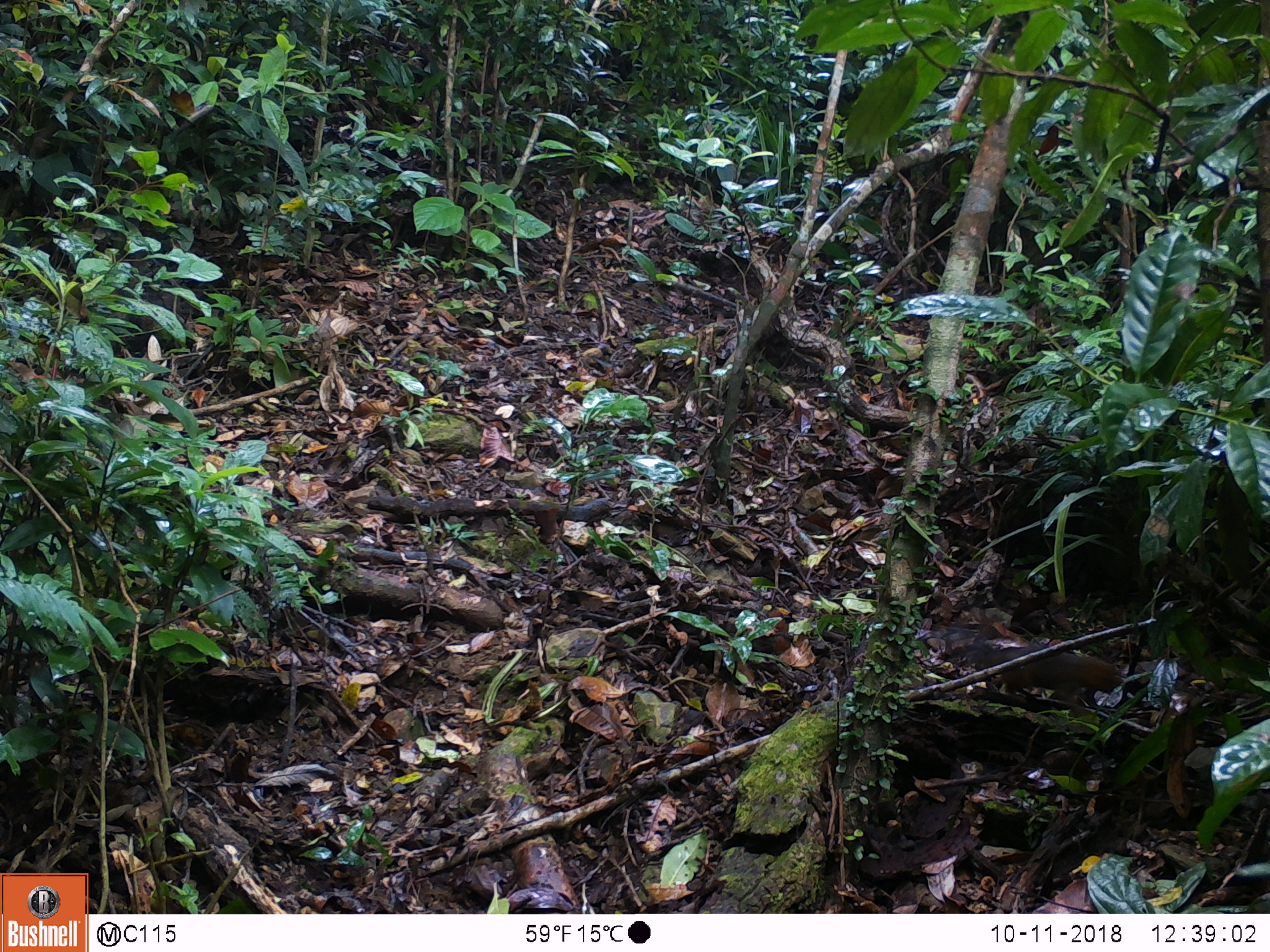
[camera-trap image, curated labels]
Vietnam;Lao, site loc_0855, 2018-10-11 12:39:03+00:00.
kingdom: Animalia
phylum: Chordata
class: Mammalia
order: Rodentia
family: Sciuridae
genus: Dremomys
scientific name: Dremomys rufigenis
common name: red-cheeked squirrel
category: red cheeked squirrel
Red cheeked squirrel (red-cheeked squirrel) (Dremomys rufigenis). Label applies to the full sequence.